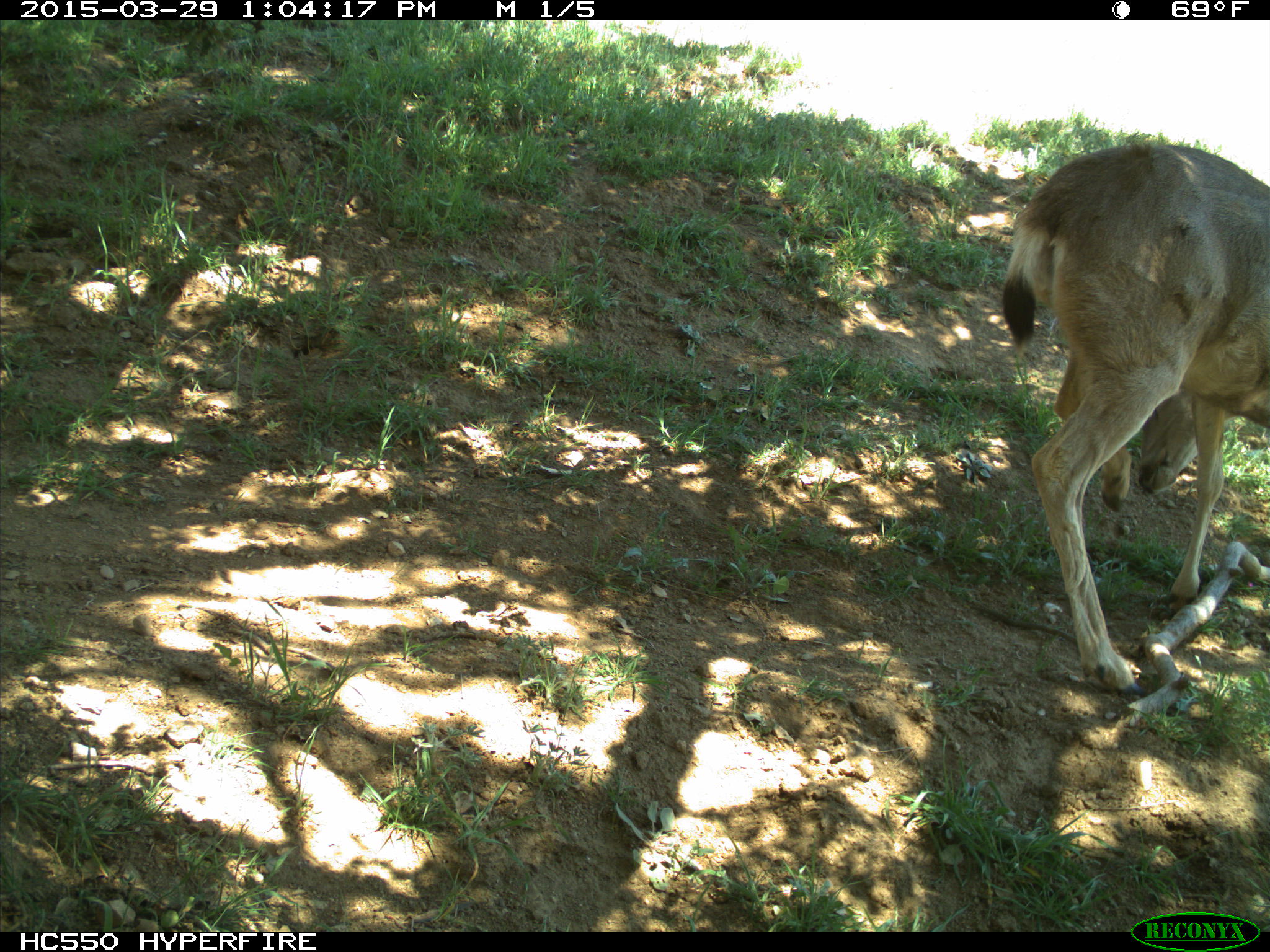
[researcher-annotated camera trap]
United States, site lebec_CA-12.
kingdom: Animalia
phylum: Chordata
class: Mammalia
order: Artiodactyla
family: Cervidae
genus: Odocoileus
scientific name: Odocoileus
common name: deer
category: unidentified deer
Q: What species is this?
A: Unidentified deer (deer) (Odocoileus).